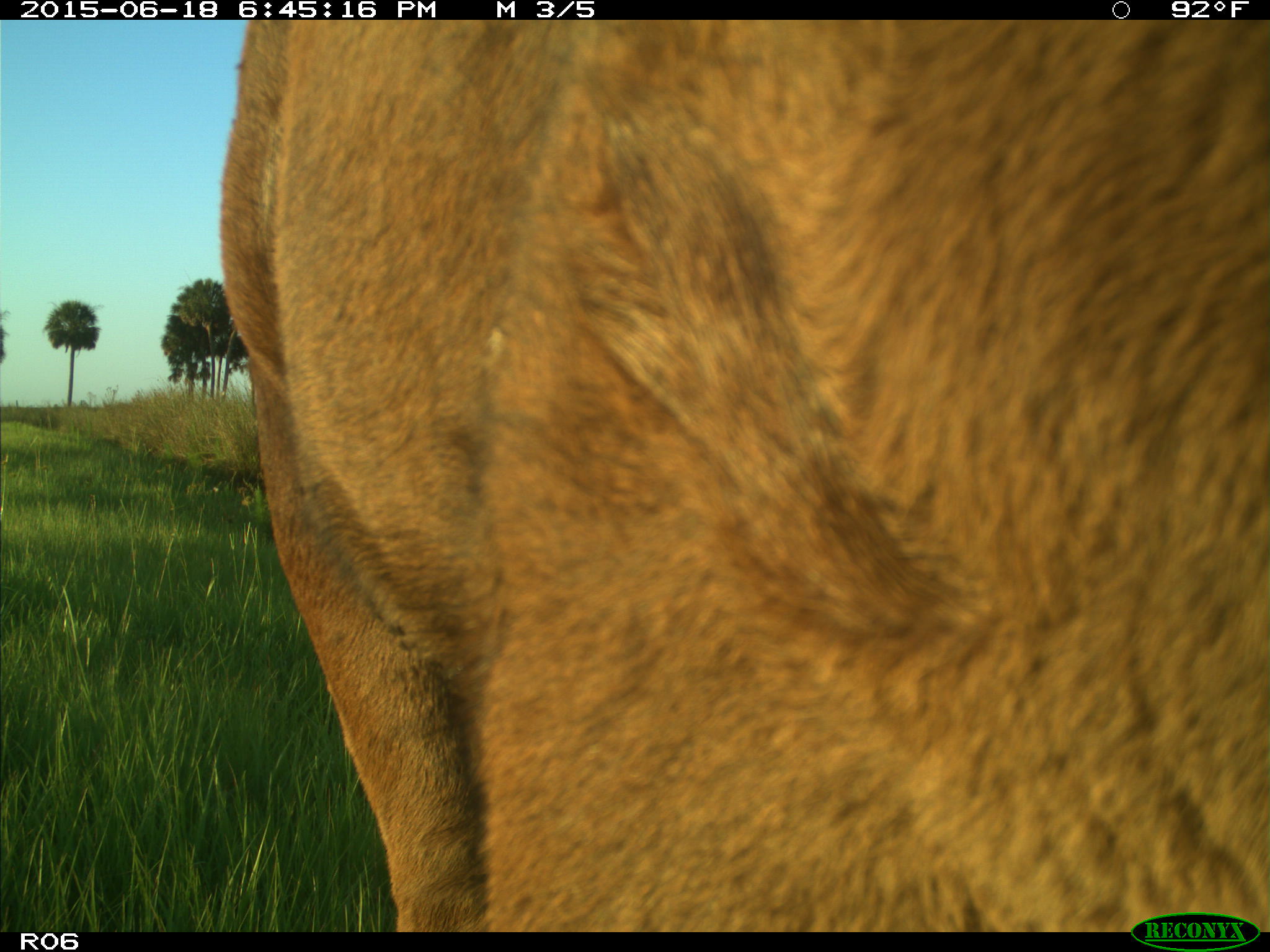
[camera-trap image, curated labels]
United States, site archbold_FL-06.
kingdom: Animalia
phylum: Chordata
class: Mammalia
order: Artiodactyla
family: Bovidae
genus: Bos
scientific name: Bos taurus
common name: domestic cow